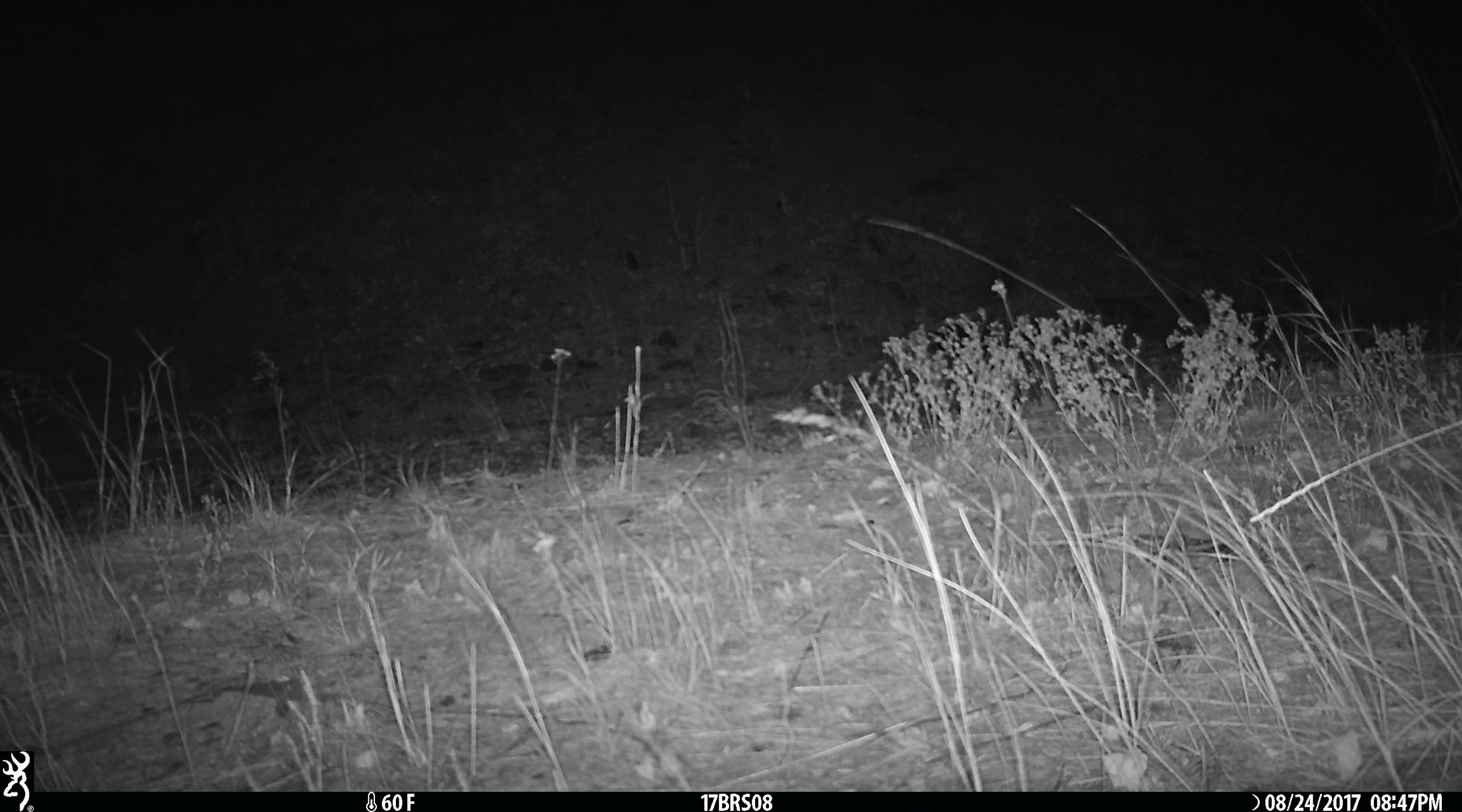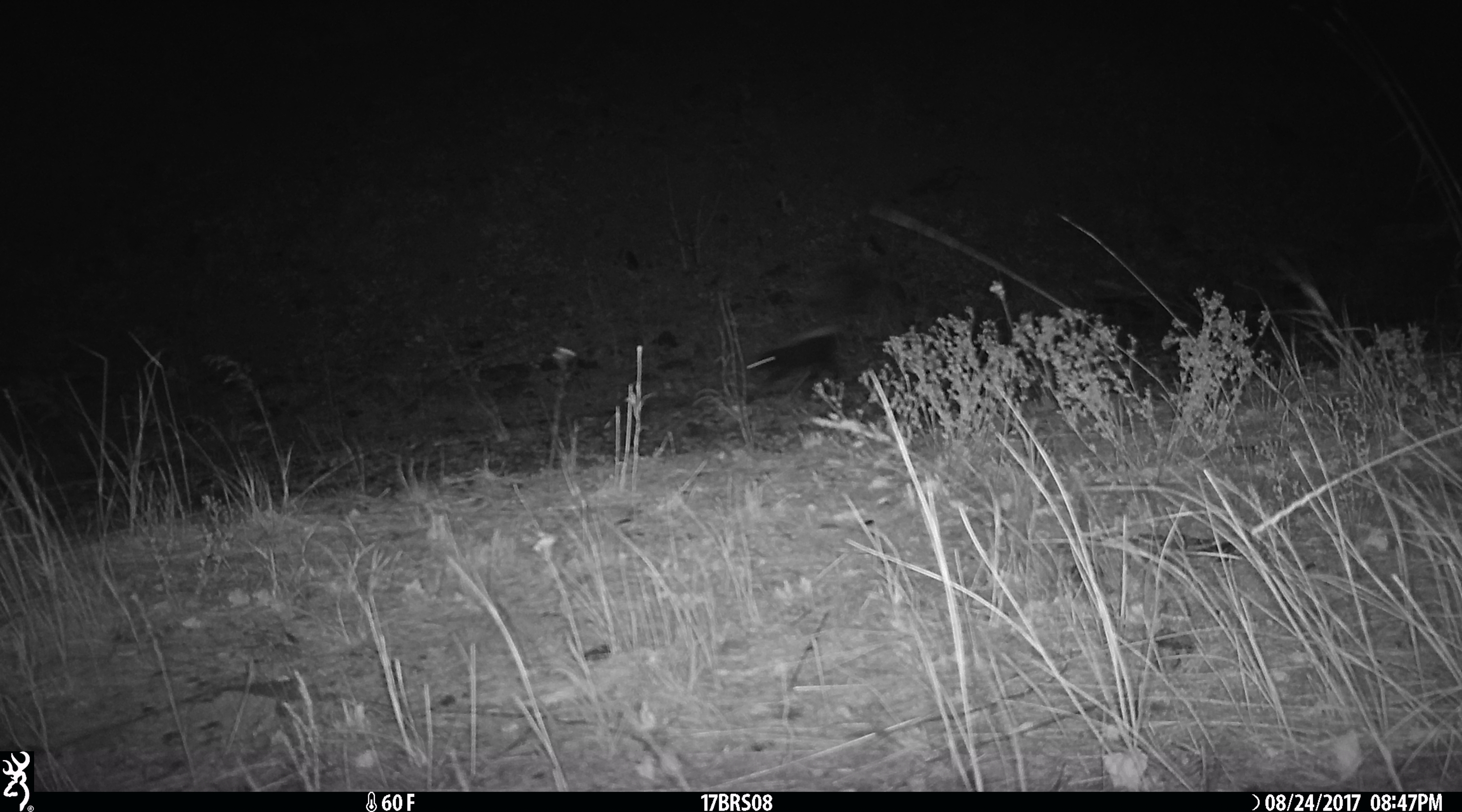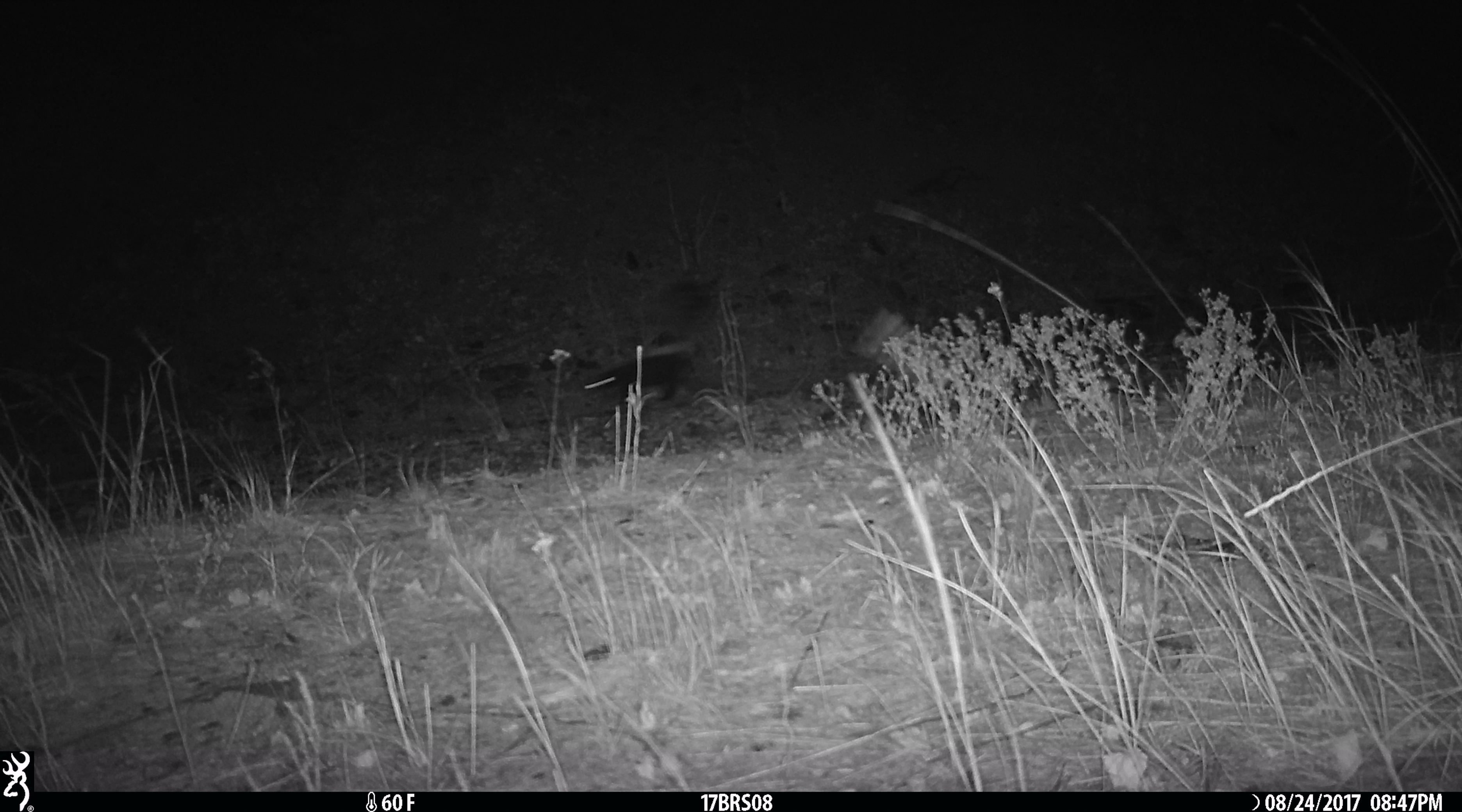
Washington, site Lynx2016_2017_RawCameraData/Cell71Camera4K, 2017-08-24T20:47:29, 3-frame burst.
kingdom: Animalia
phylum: Chordata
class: Mammalia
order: Carnivora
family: Mephitidae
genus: Mephitis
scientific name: Mephitis mephitis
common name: striped skunk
Mephitis mephitis (striped skunk). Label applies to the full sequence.